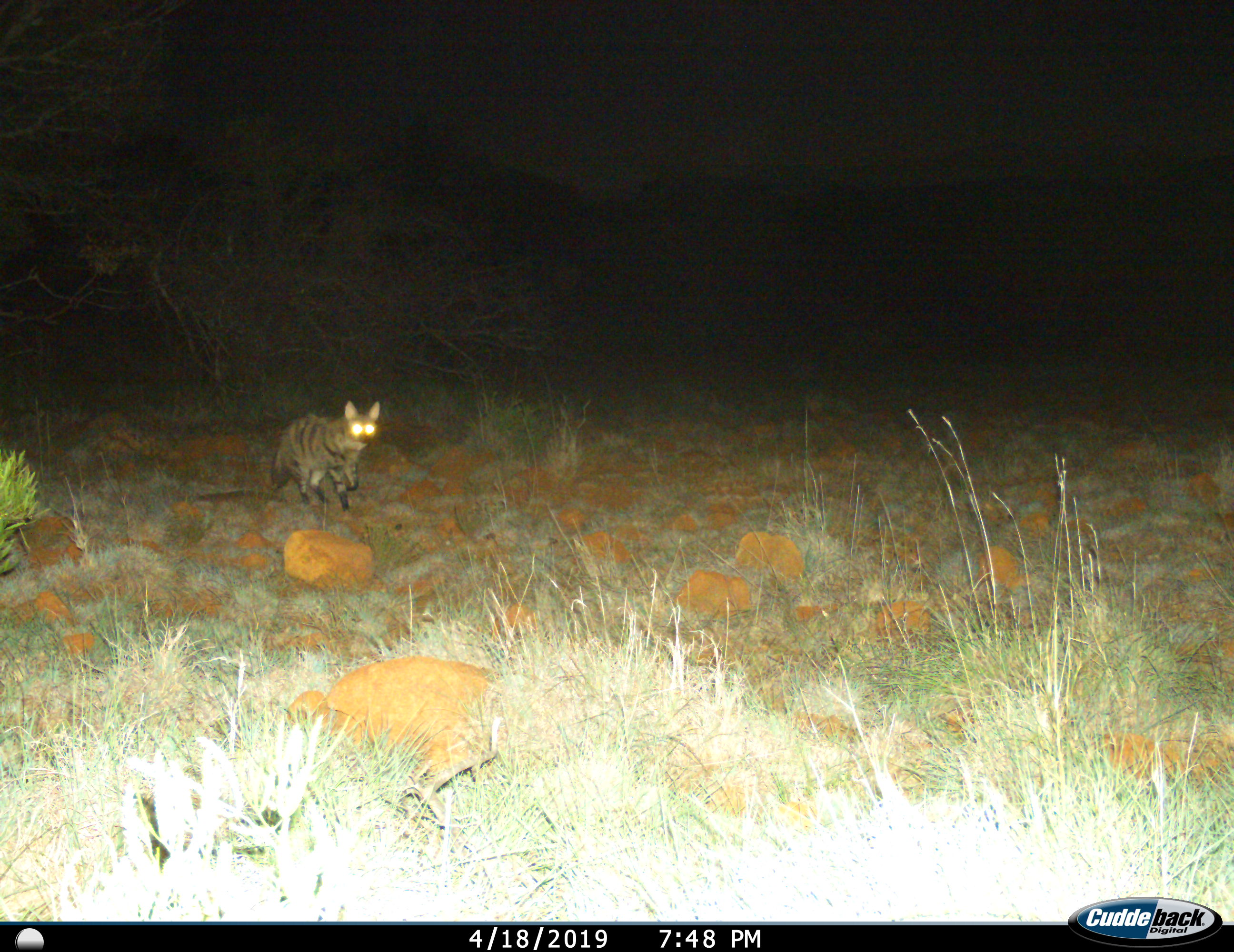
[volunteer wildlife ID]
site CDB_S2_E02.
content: unidentified animal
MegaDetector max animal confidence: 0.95